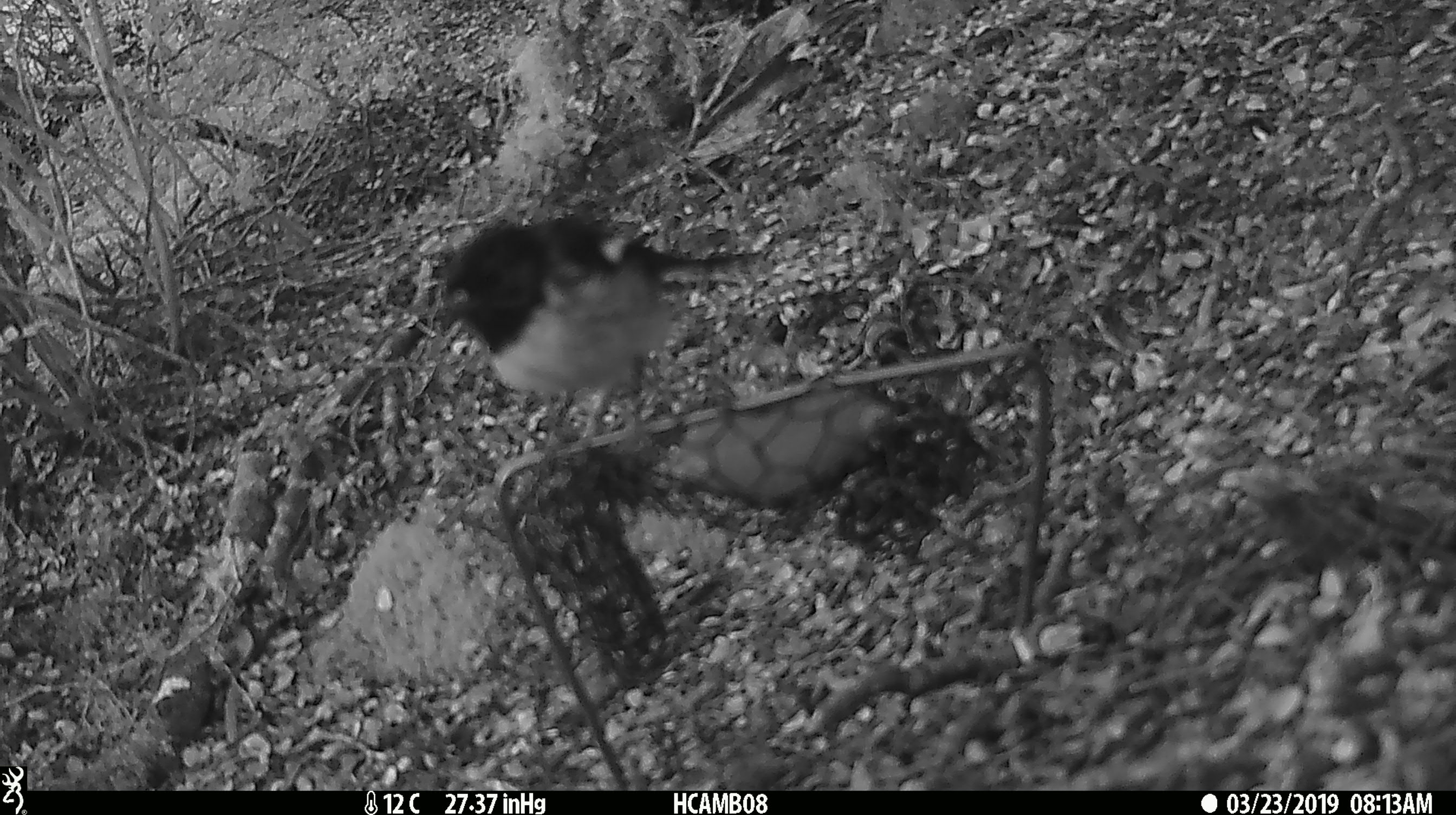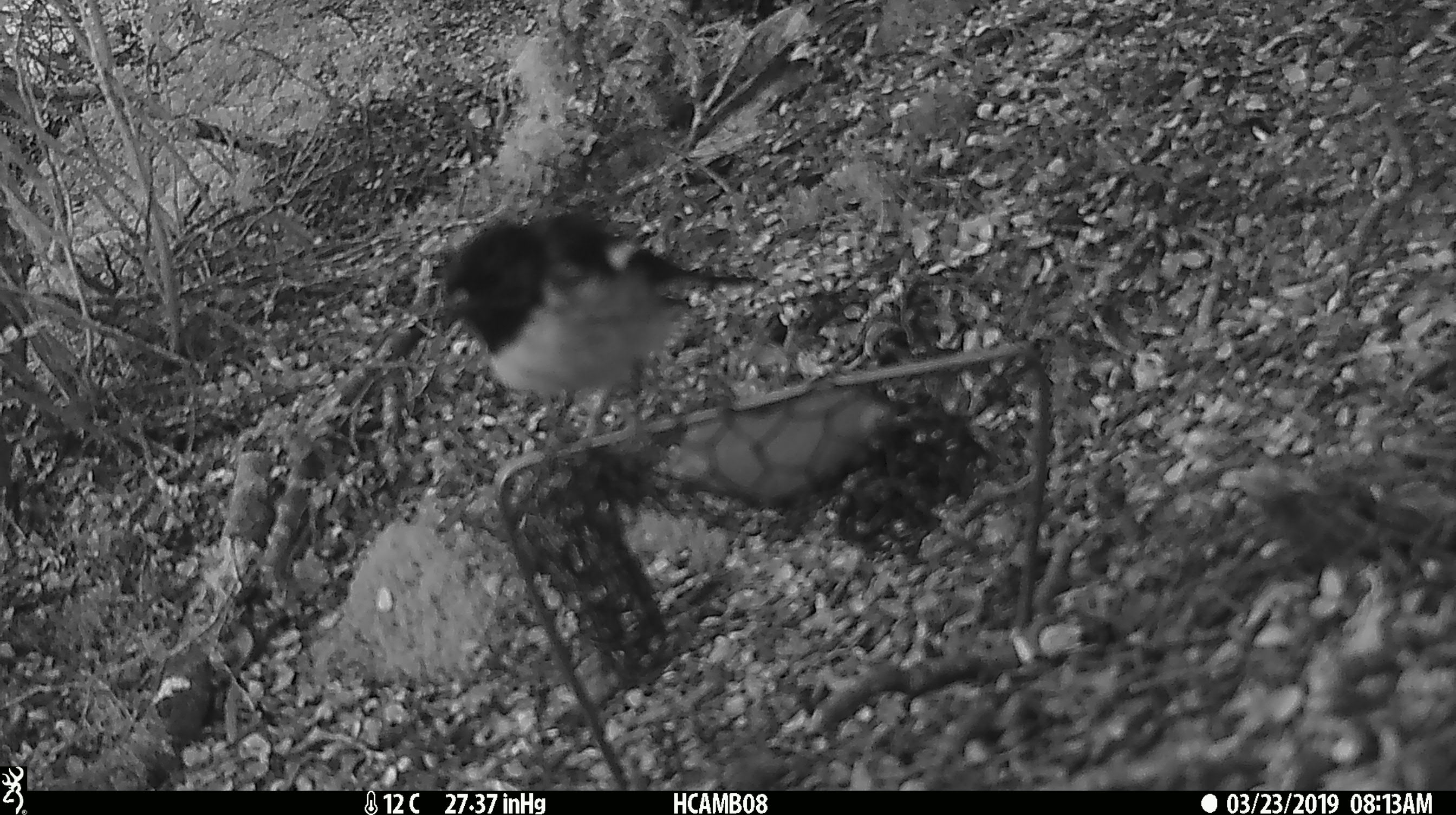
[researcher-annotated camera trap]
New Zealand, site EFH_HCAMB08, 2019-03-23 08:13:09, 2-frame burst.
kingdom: Animalia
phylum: Chordata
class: Aves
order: Passeriformes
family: Petroicidae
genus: Petroica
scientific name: Petroica macrocephala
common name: tomtit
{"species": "tomtit (Petroica macrocephala)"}